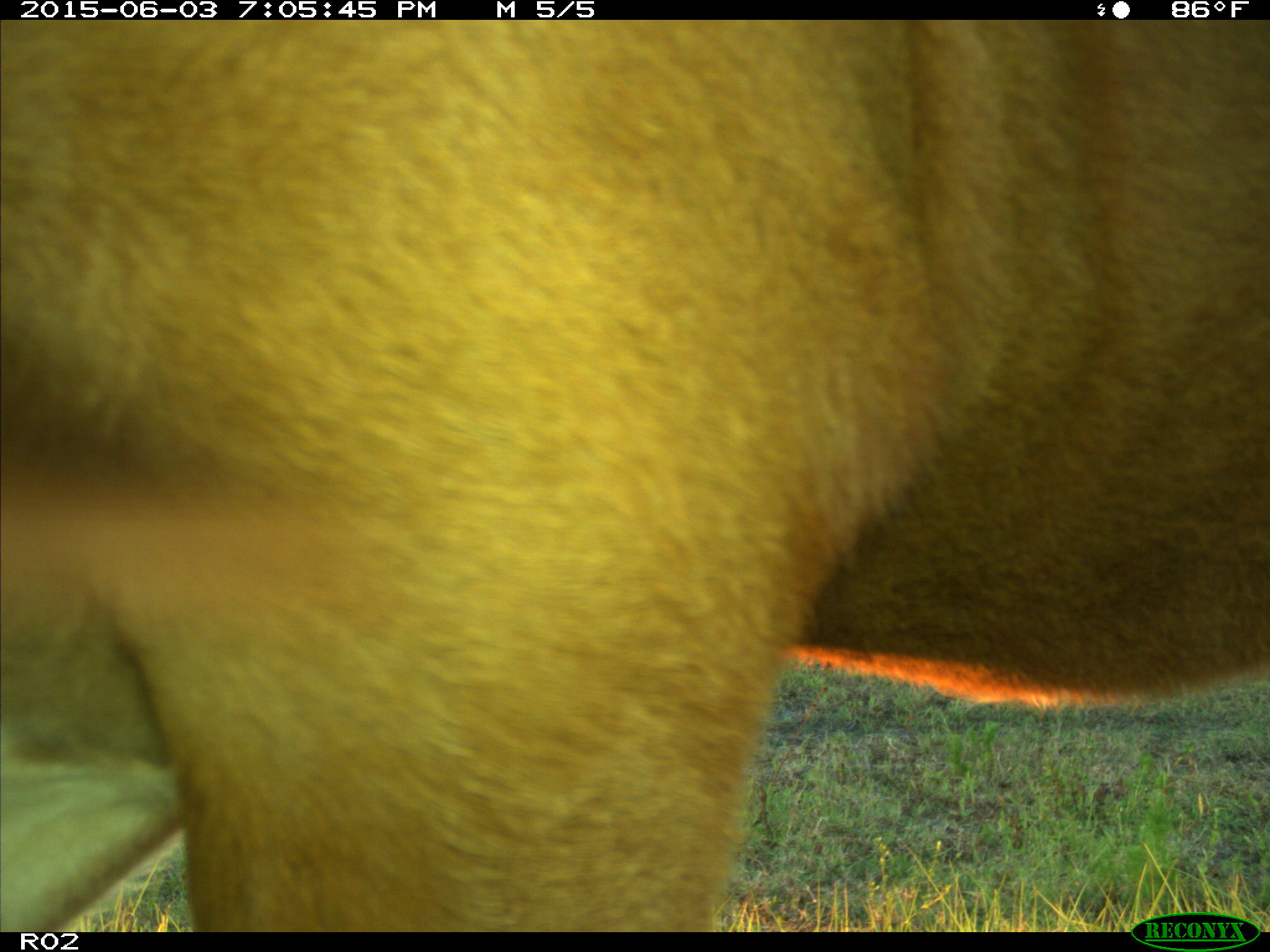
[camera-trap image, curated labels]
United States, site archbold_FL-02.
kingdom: Animalia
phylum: Chordata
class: Mammalia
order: Artiodactyla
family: Bovidae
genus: Bos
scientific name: Bos taurus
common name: domestic cow